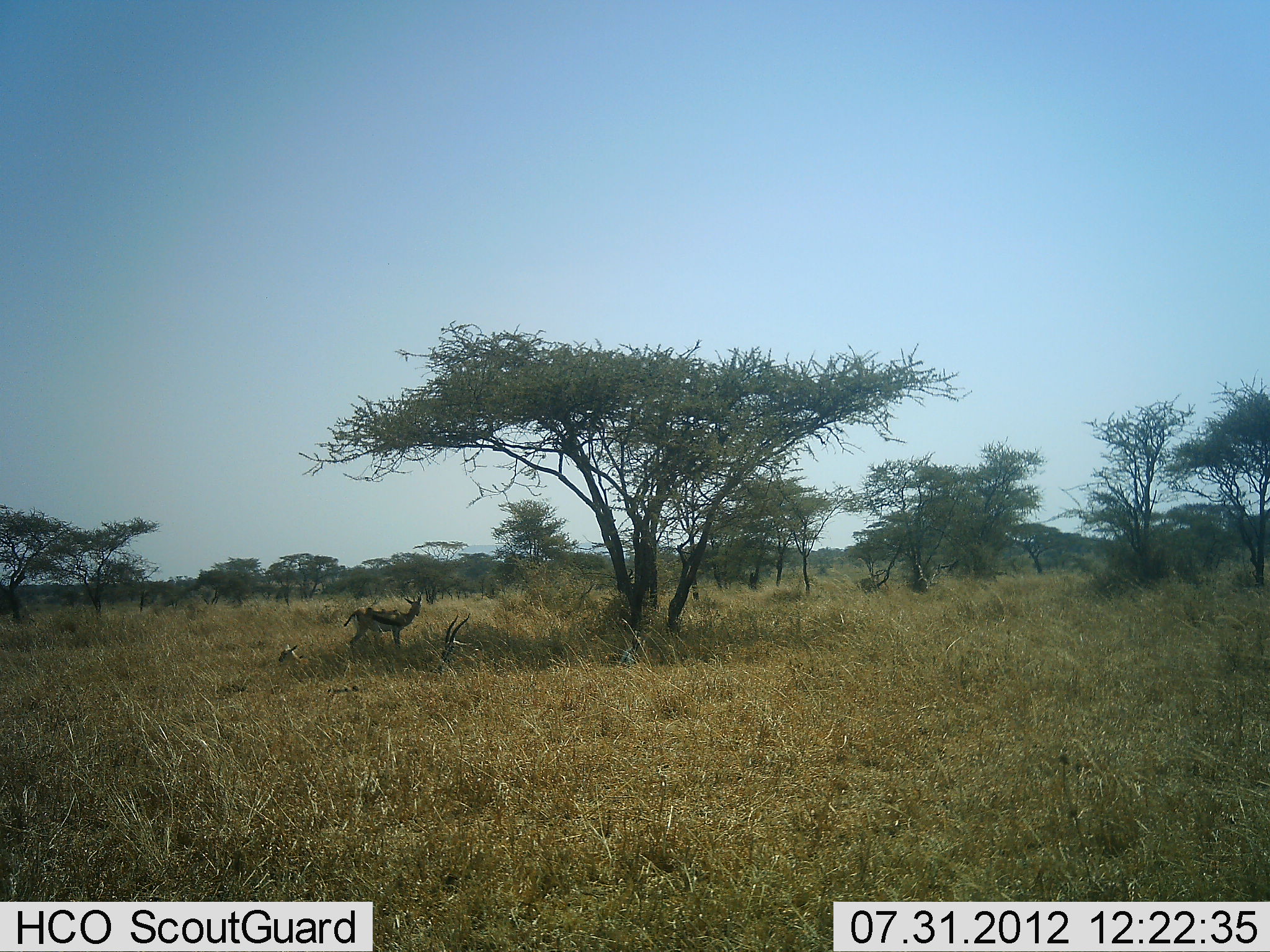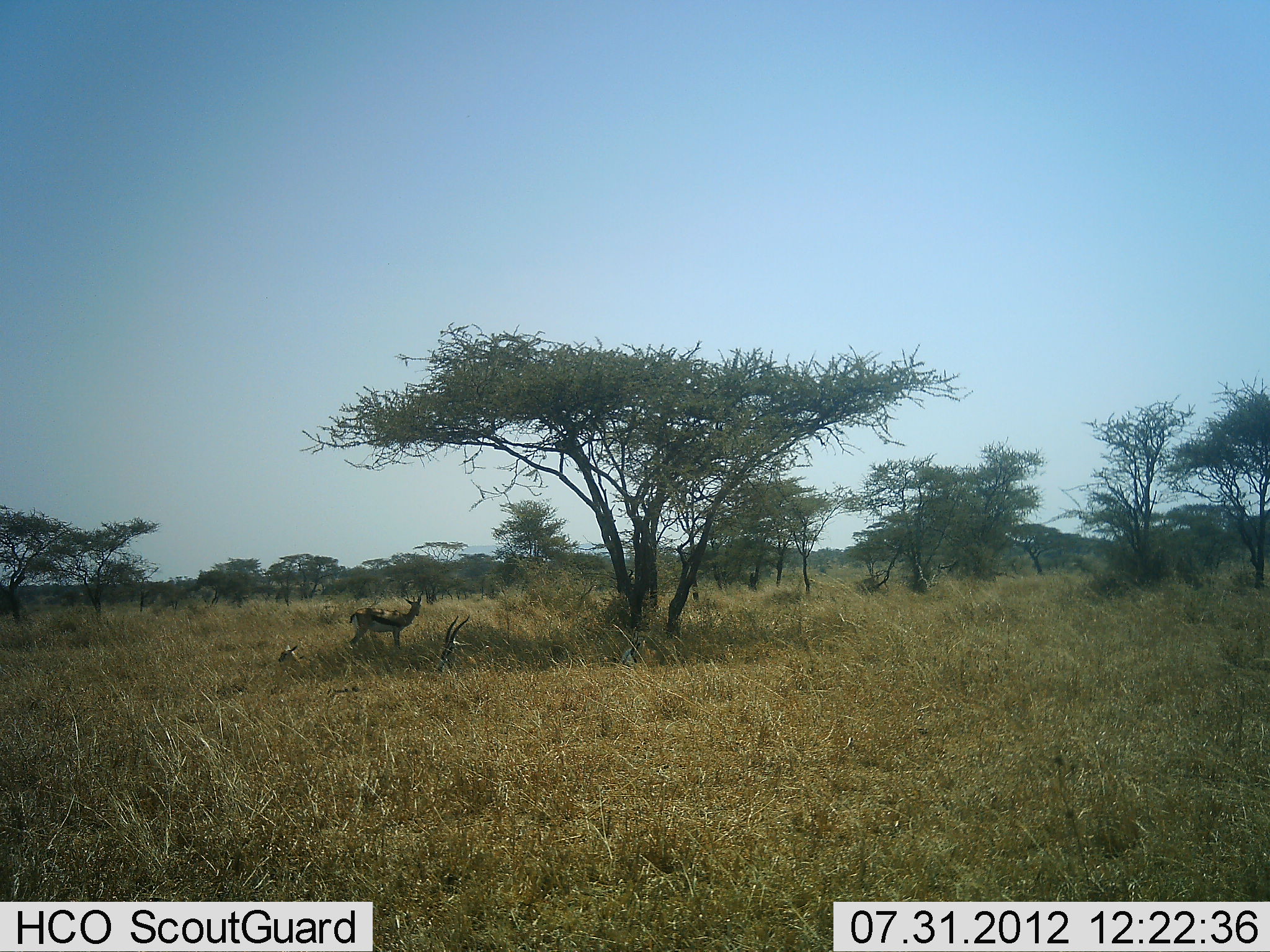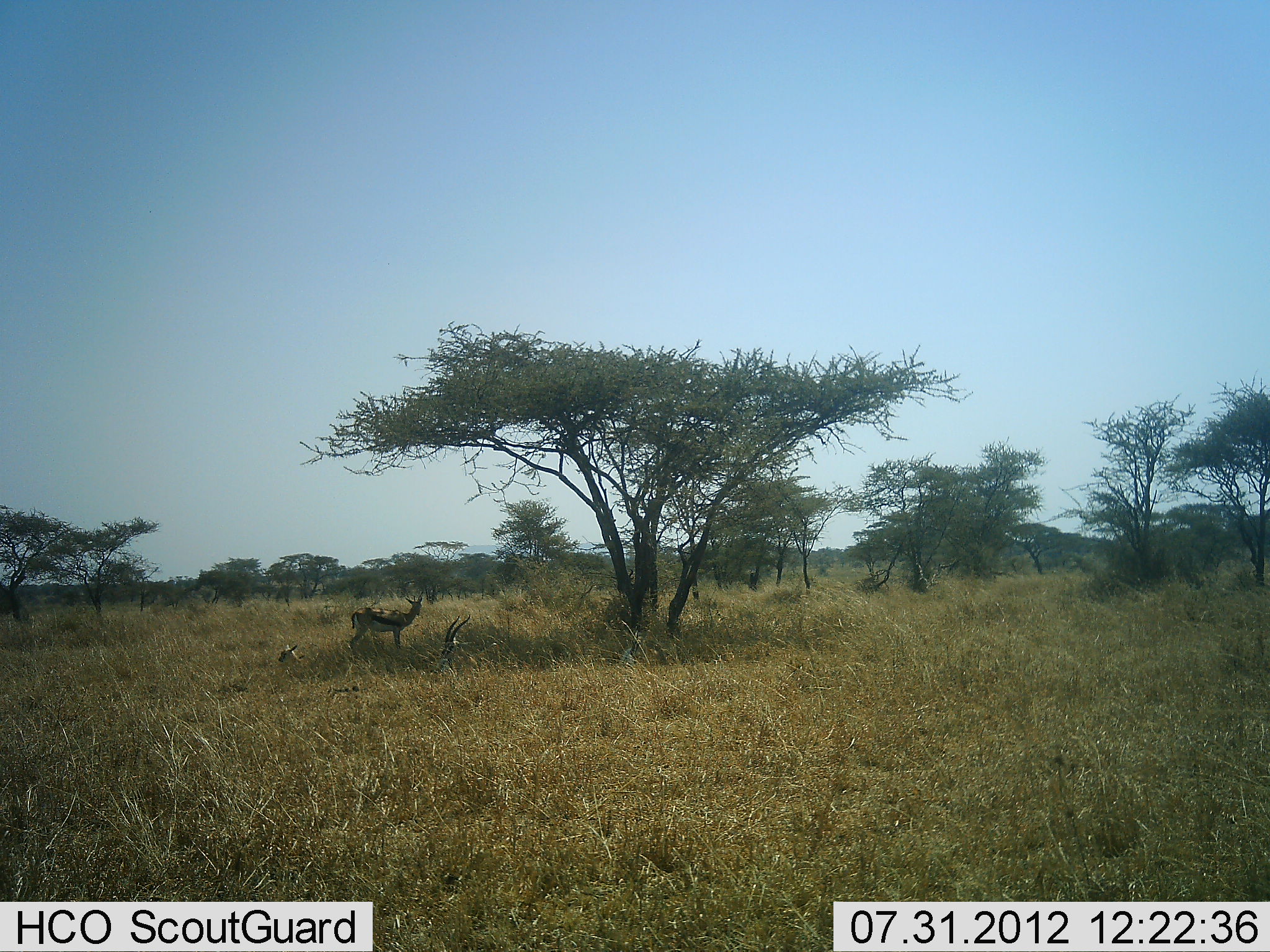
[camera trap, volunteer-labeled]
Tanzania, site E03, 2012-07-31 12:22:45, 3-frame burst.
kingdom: Animalia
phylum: Chordata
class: Mammalia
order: Artiodactyla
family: Bovidae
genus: Eudorcas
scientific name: Eudorcas thomsonii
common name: thomson's gazelle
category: gazellethomsons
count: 3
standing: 100%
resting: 80%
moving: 0%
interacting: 0%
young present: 10%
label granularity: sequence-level